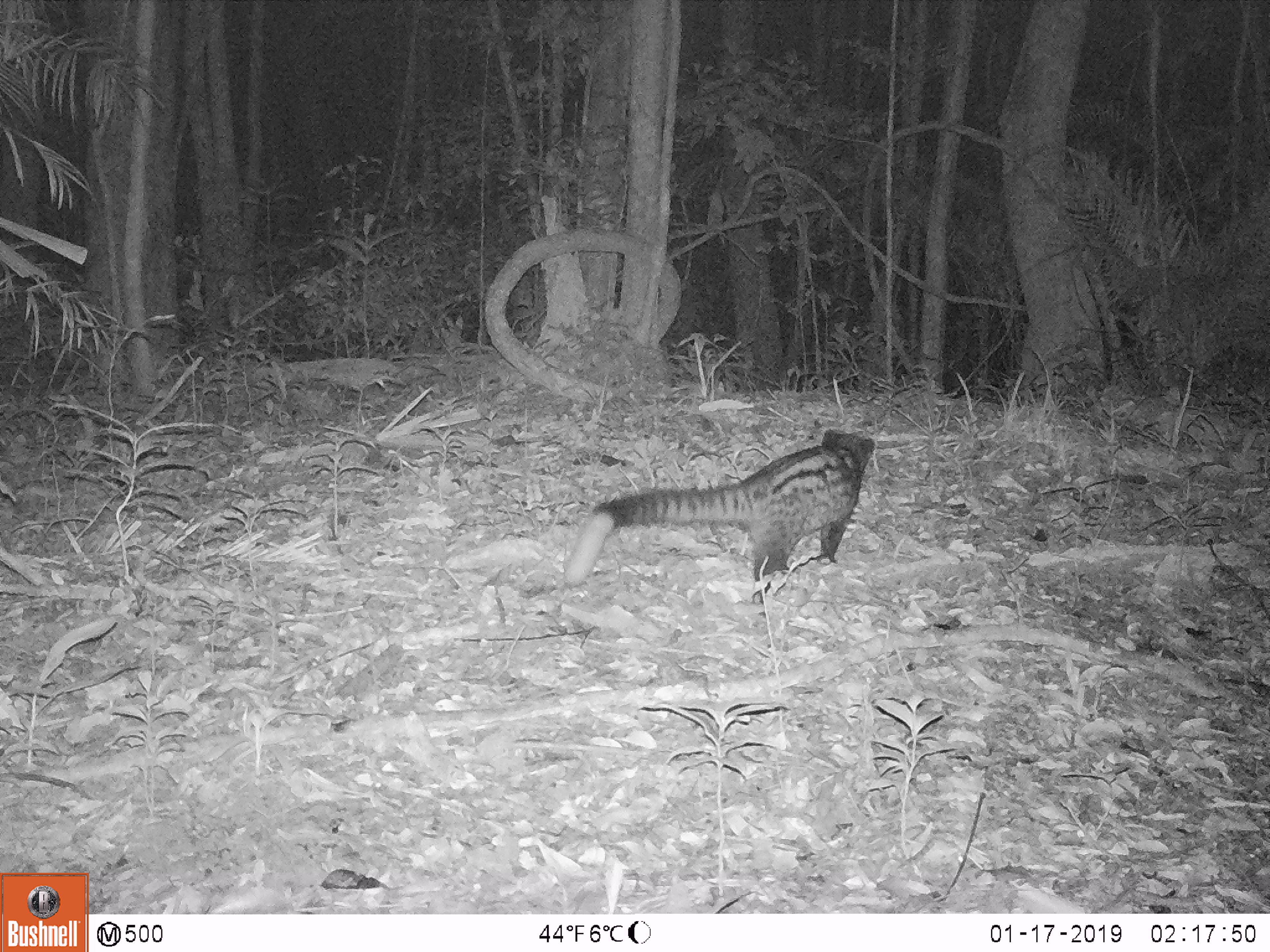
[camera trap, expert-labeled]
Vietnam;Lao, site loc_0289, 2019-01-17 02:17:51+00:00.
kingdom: Animalia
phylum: Chordata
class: Mammalia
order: Carnivora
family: Viverridae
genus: Paradoxurus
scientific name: Paradoxurus hermaphroditus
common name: common palm civet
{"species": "common palm civet (Paradoxurus hermaphroditus)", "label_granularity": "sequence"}